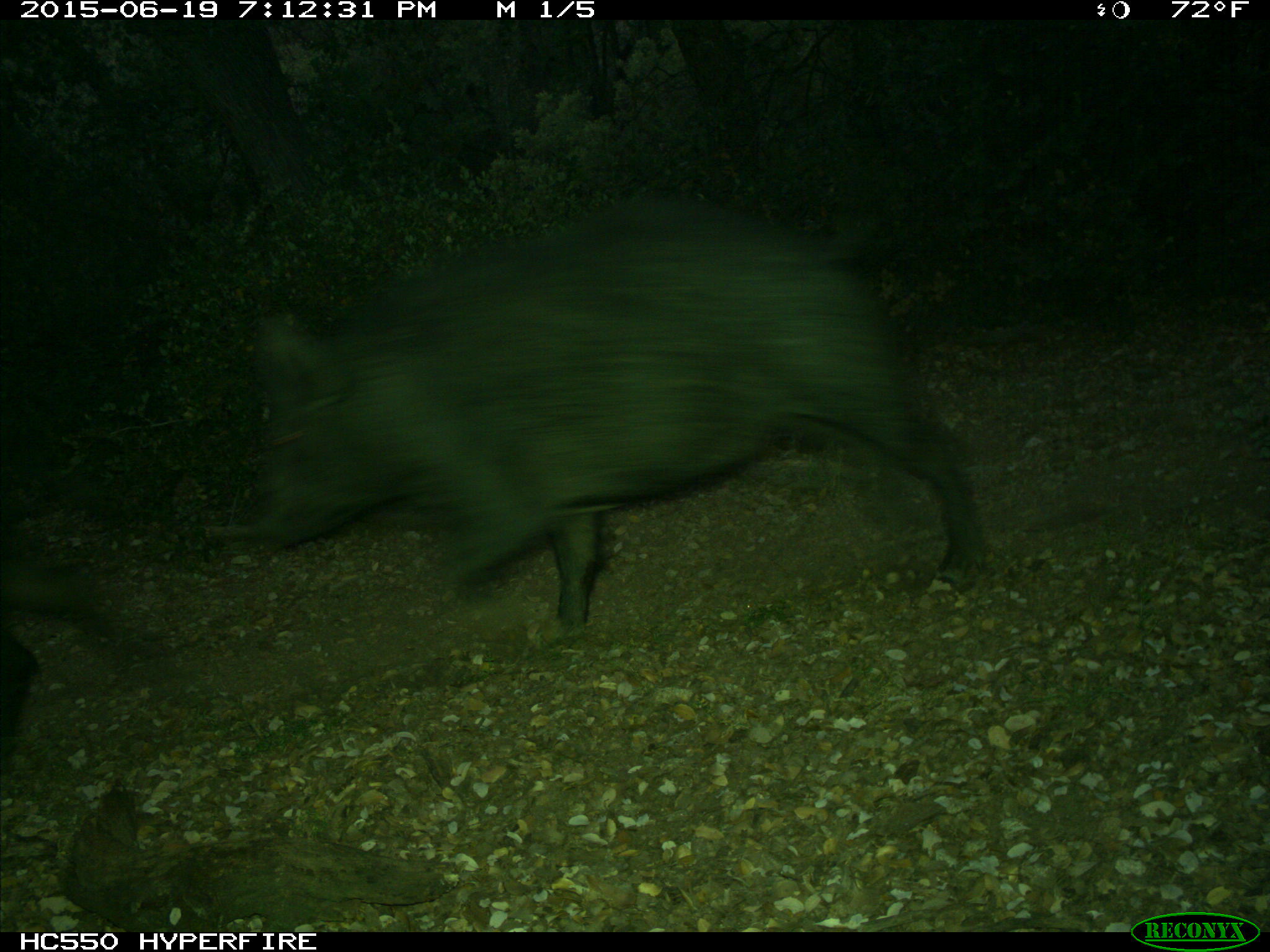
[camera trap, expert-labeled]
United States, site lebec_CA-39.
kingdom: Animalia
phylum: Chordata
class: Mammalia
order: Artiodactyla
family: Suidae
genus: Sus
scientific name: Sus scrofa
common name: wild boar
Sus scrofa (wild boar).